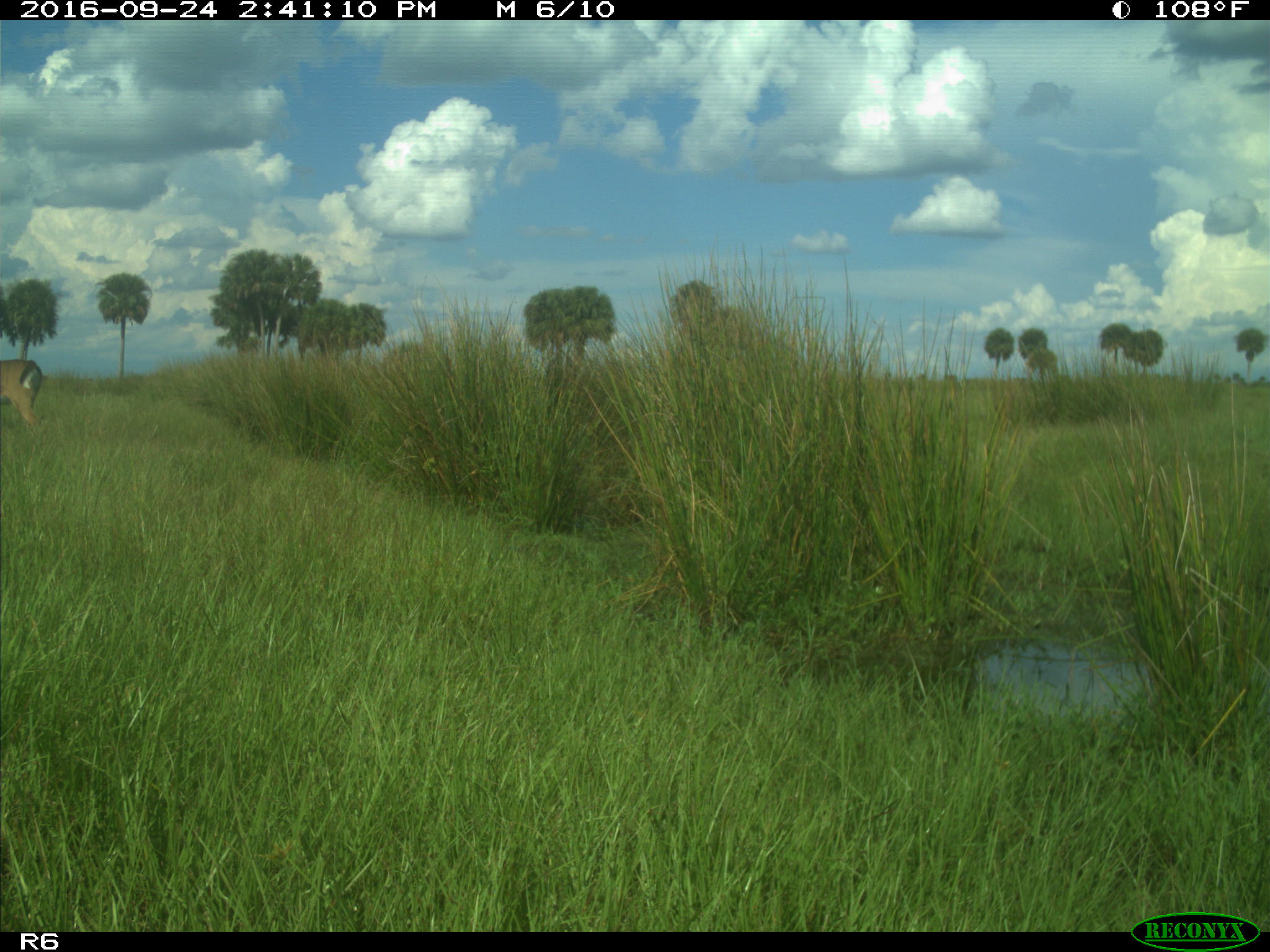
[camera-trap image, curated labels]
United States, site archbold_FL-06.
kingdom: Animalia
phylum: Chordata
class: Mammalia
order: Artiodactyla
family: Cervidae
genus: Odocoileus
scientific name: Odocoileus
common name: deer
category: unidentified deer